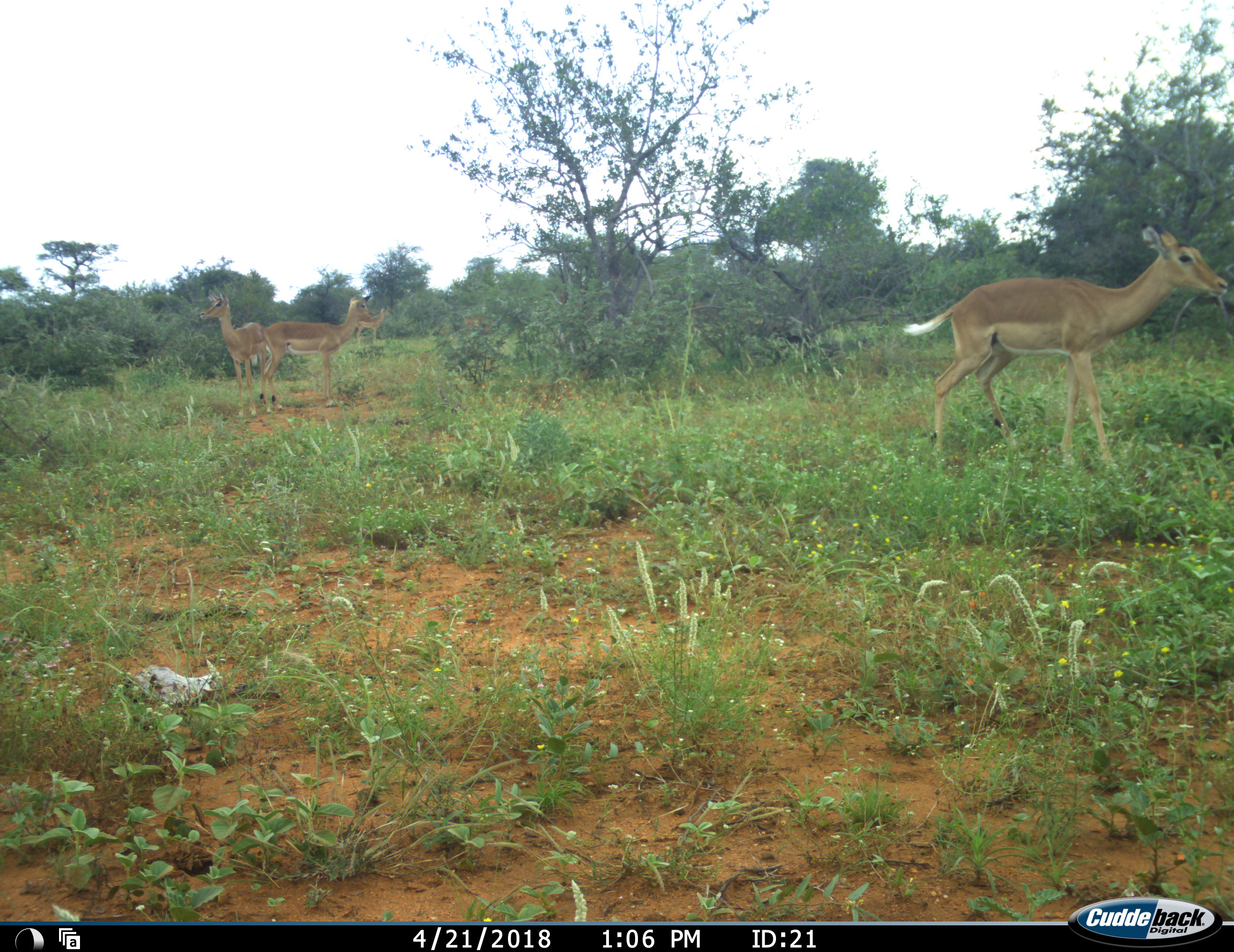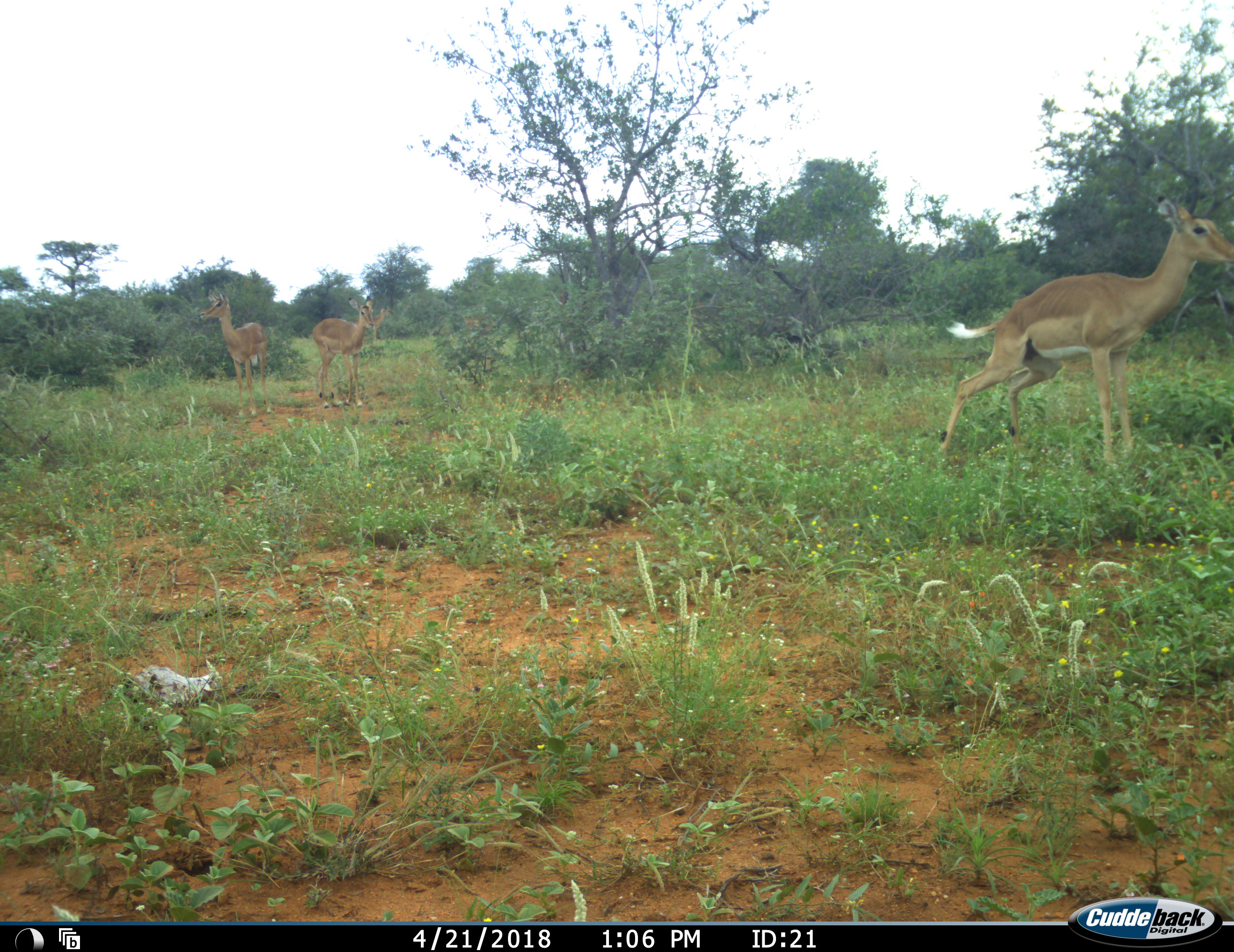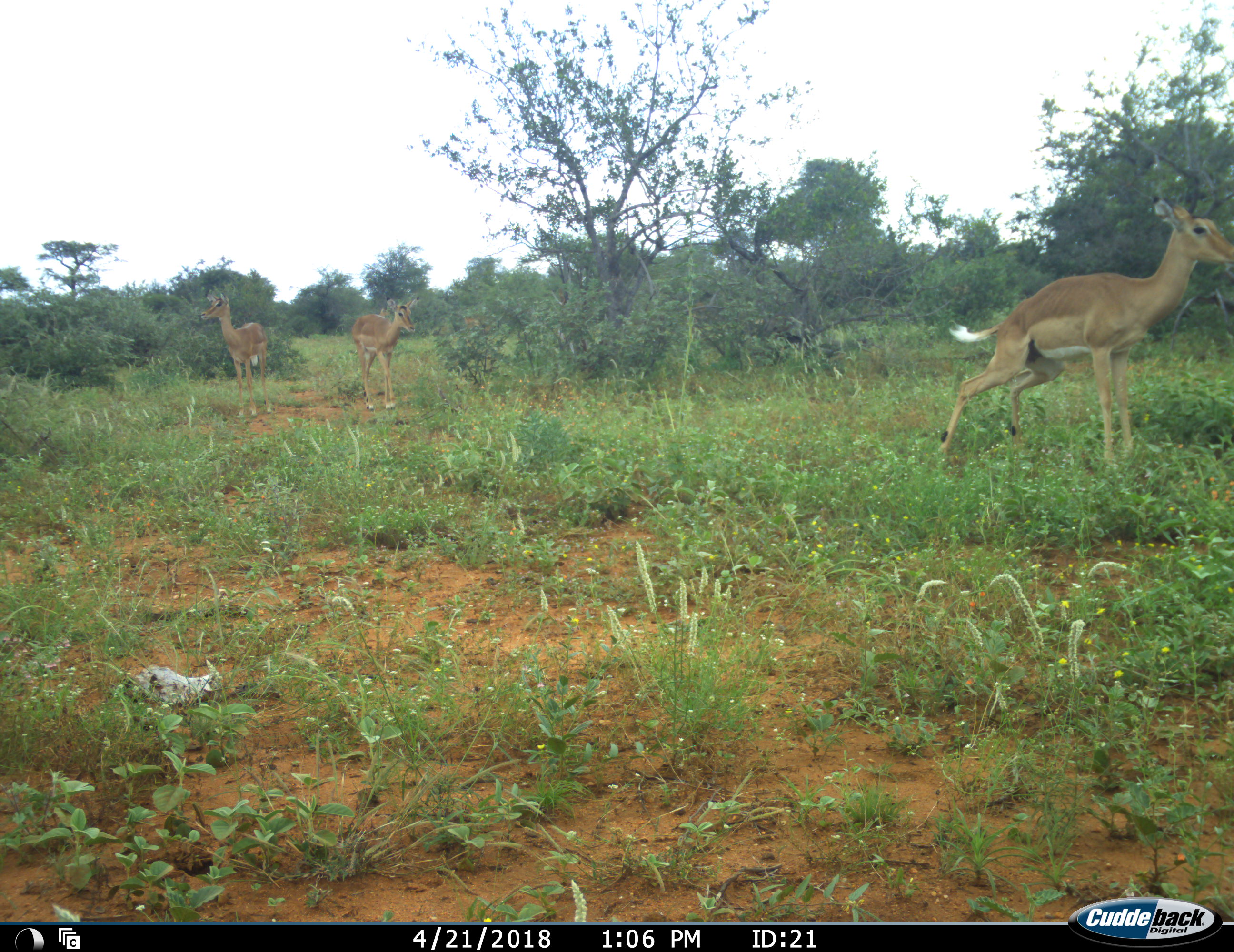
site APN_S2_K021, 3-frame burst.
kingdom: Animalia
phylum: Chordata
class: Mammalia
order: Artiodactyla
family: Bovidae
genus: Aepyceros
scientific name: Aepyceros melampus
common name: impala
Impala (Aepyceros melampus), count 4. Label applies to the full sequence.